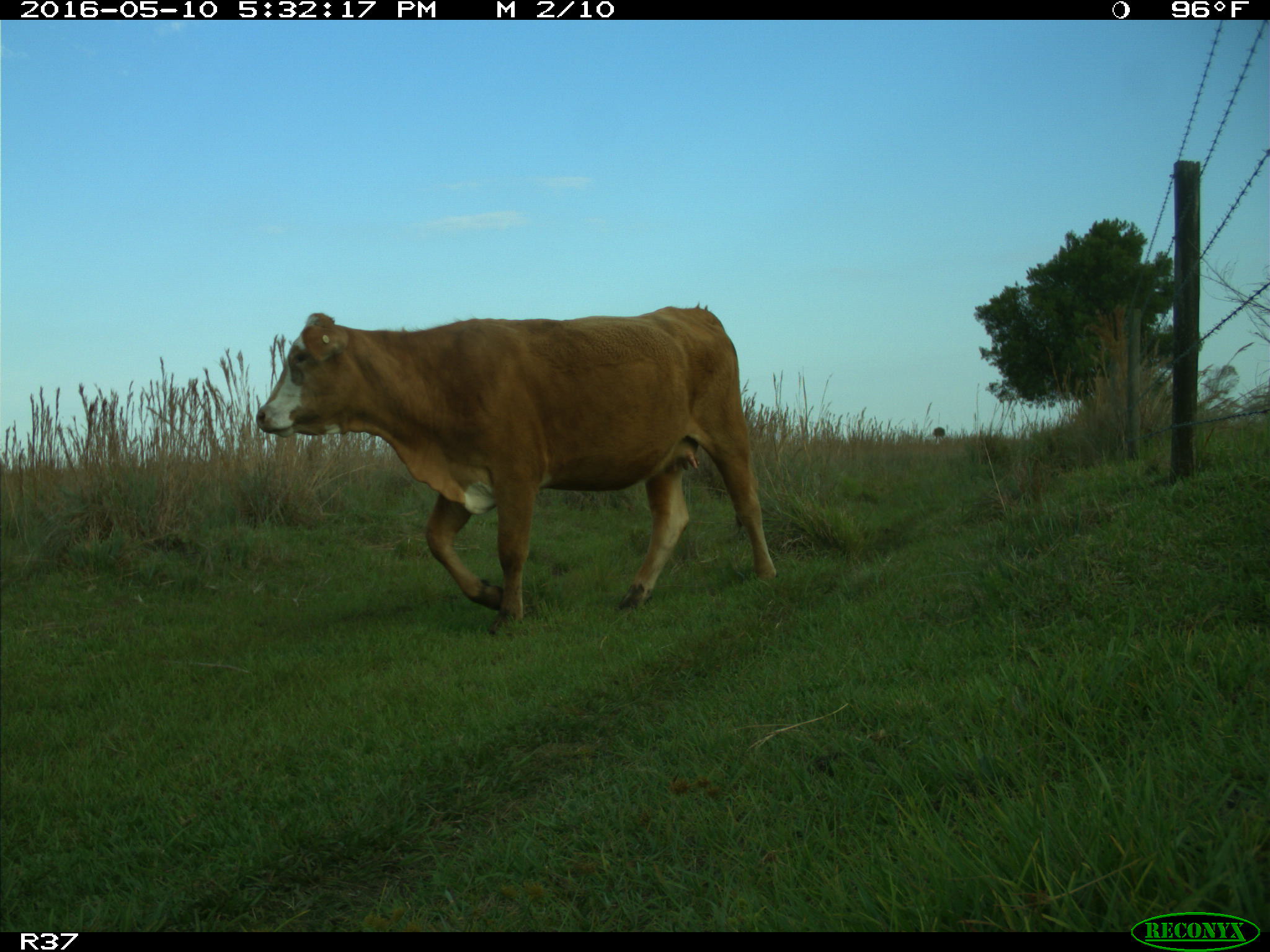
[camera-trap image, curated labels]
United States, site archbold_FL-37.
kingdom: Animalia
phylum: Chordata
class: Mammalia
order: Artiodactyla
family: Bovidae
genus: Bos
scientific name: Bos taurus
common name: domestic cow